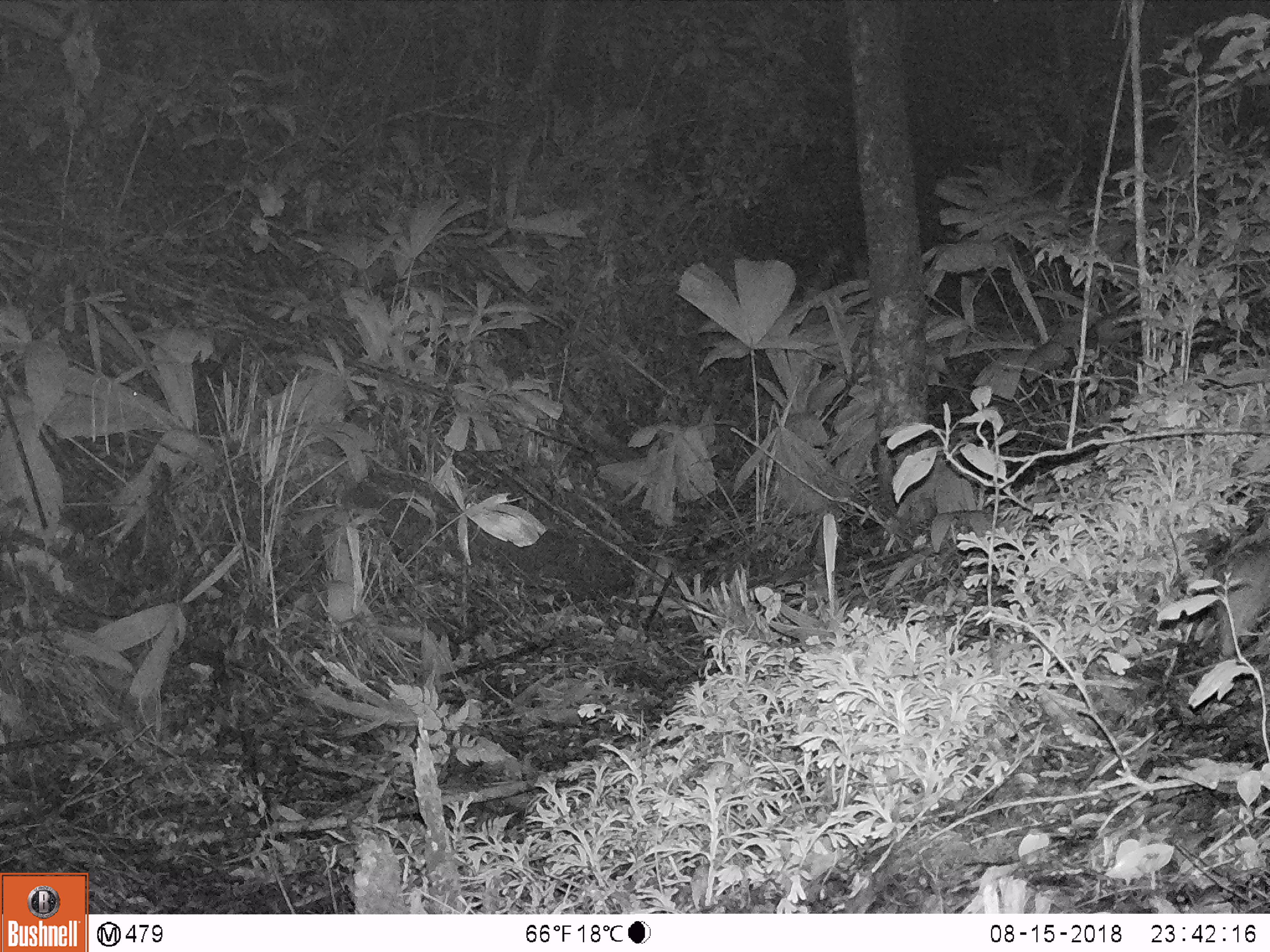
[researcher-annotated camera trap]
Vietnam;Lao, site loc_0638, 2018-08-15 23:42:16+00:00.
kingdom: Animalia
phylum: Chordata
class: Mammalia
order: Rodentia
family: Muridae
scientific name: Muridae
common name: old-world mice and rats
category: unidentified murid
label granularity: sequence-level